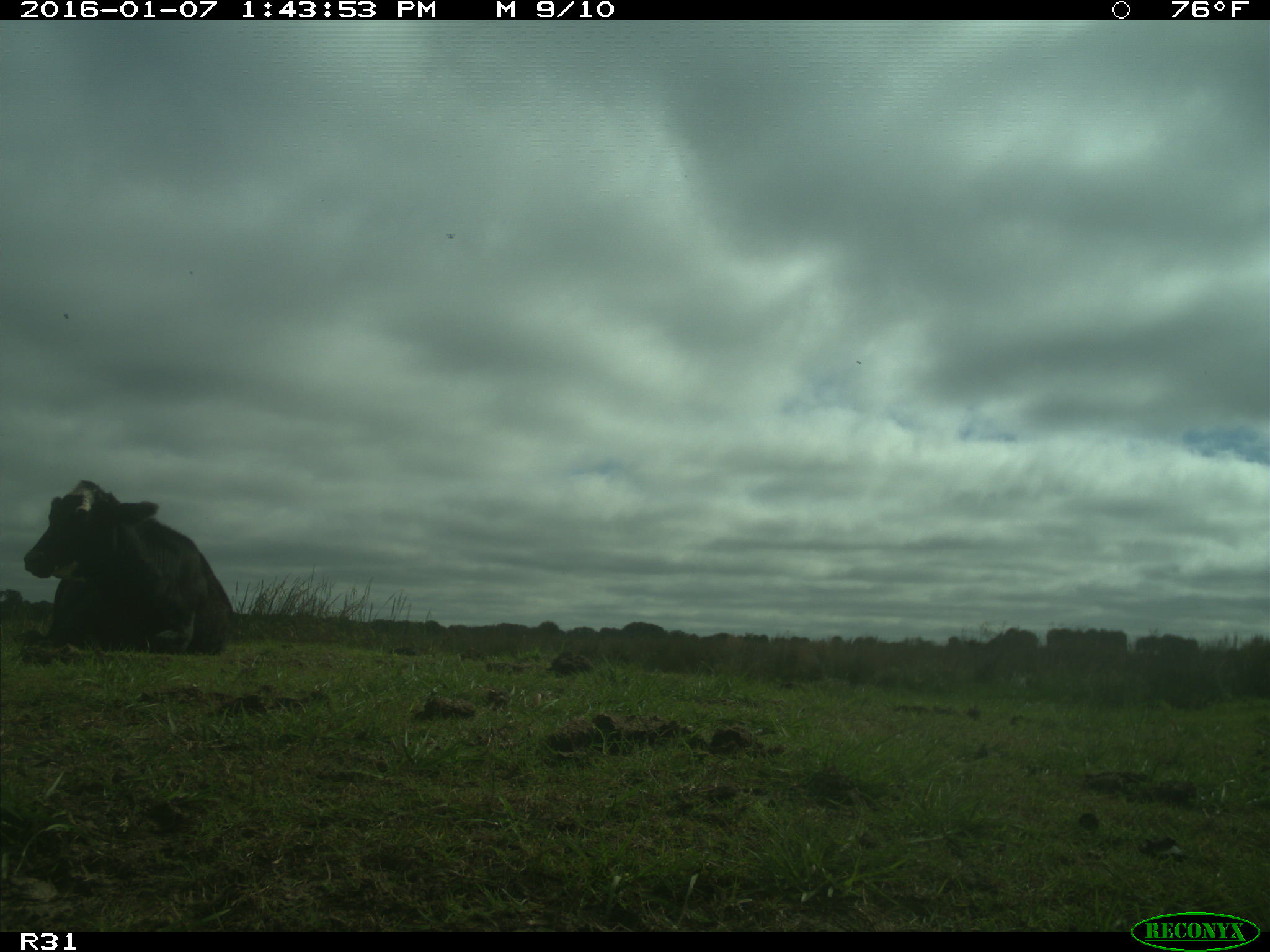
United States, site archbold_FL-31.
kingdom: Animalia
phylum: Chordata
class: Mammalia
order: Artiodactyla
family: Bovidae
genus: Bos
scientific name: Bos taurus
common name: domestic cow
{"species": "Bos taurus (domestic cow)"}